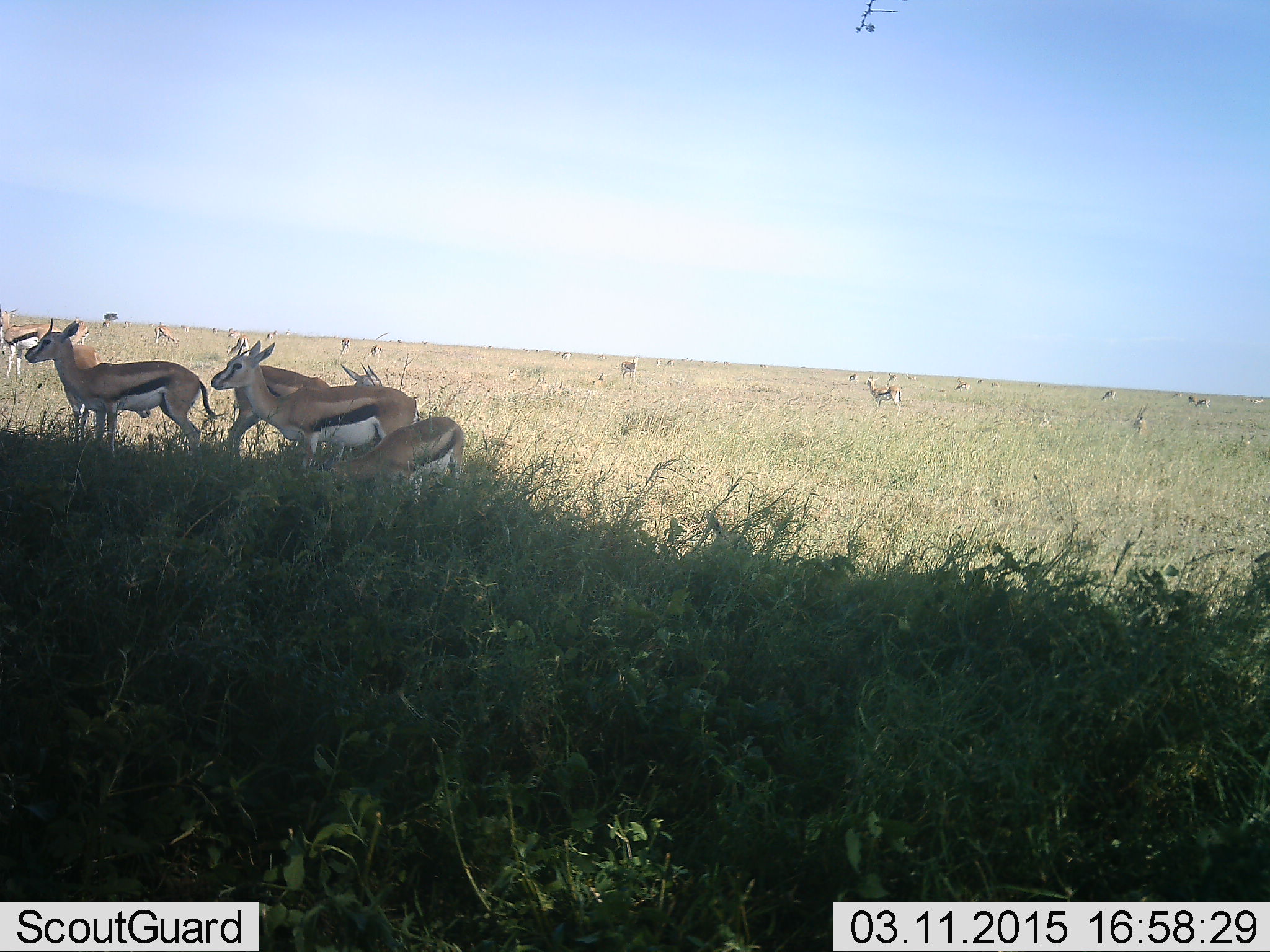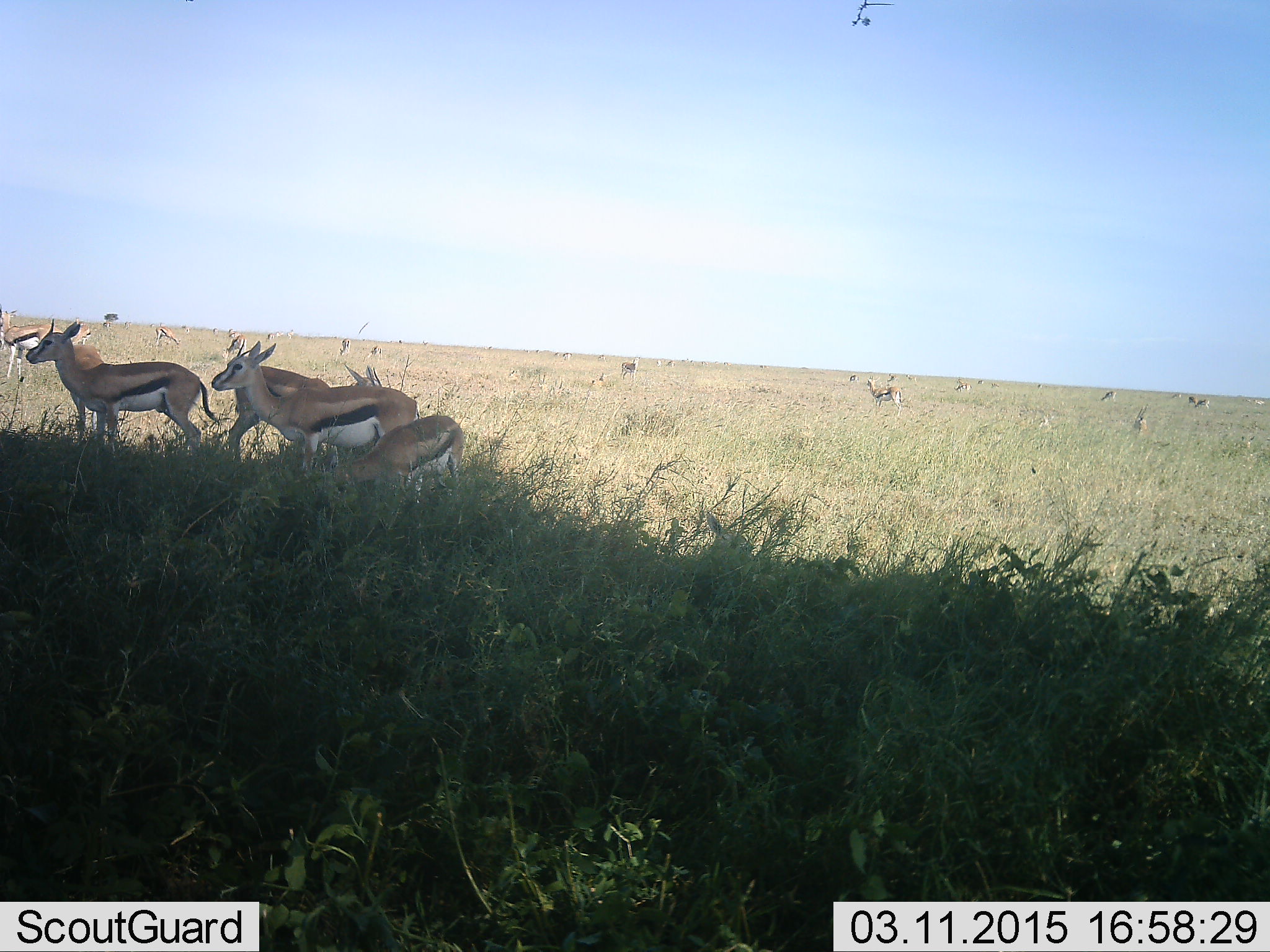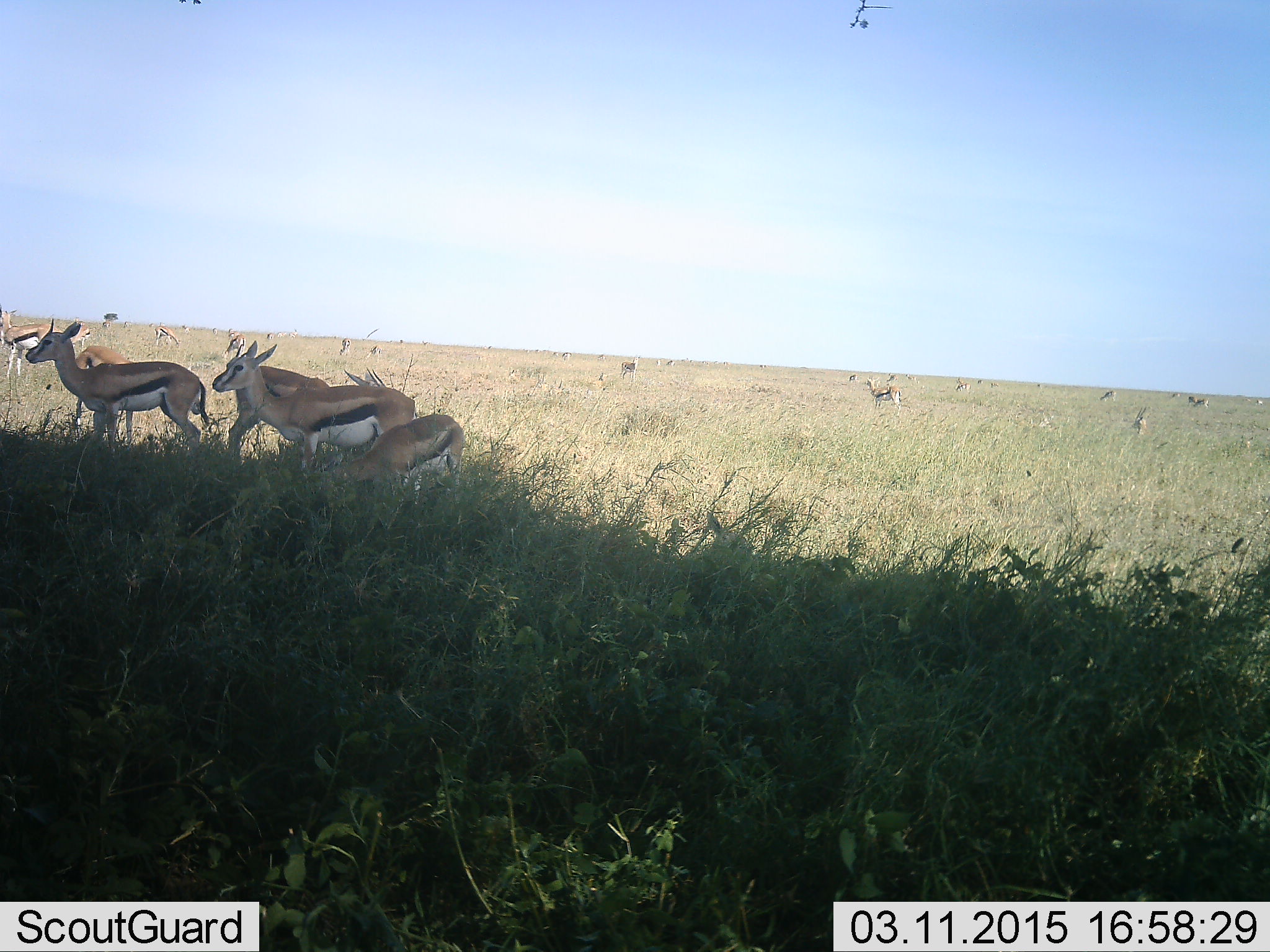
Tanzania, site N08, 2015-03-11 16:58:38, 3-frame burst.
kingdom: Animalia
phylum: Chordata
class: Mammalia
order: Artiodactyla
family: Bovidae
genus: Eudorcas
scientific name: Eudorcas thomsonii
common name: thomson's gazelle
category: gazellethomsons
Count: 11-50.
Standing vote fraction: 90%.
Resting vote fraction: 0%.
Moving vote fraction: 10%.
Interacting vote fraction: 0%.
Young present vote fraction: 10%.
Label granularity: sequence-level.